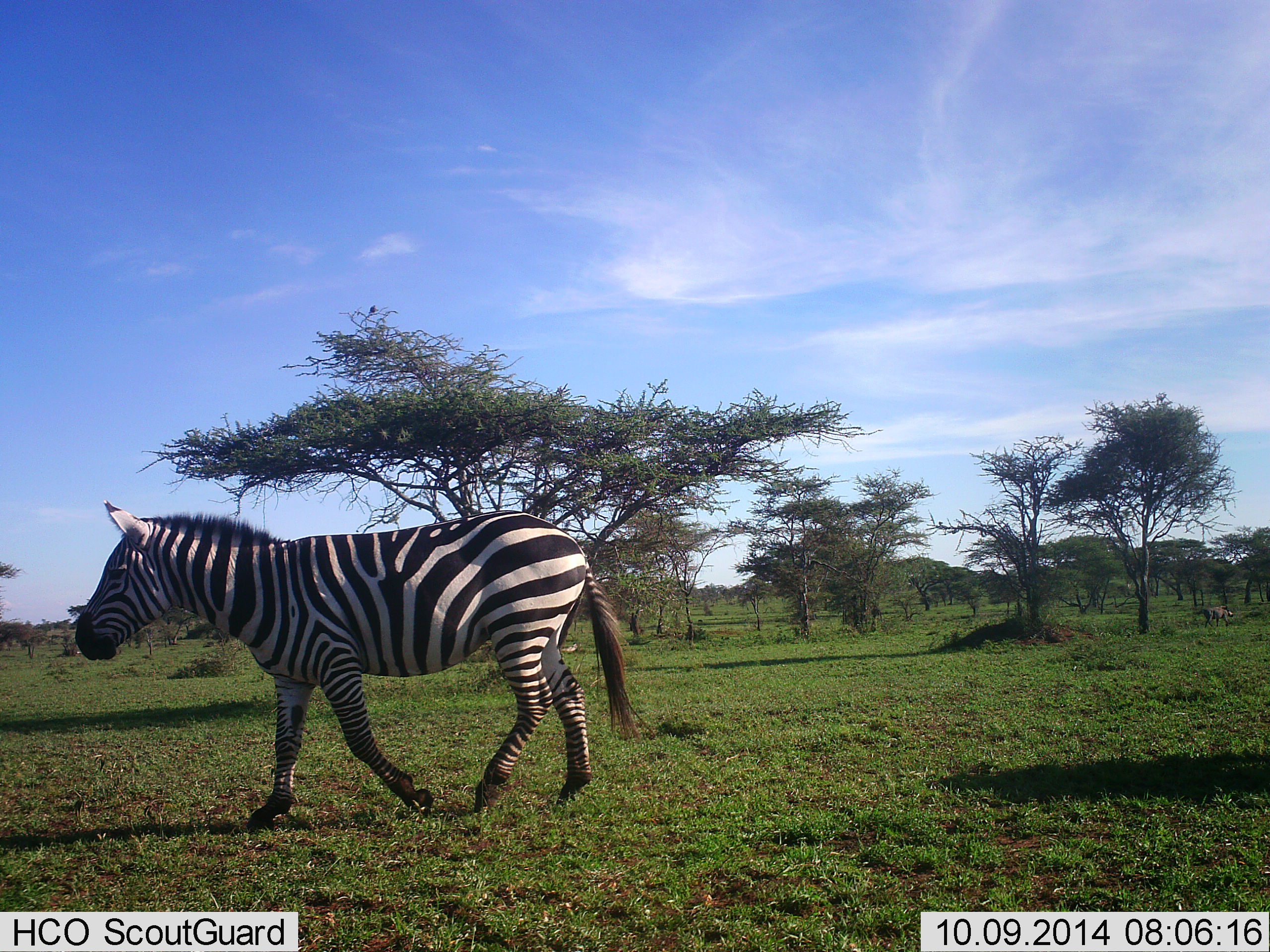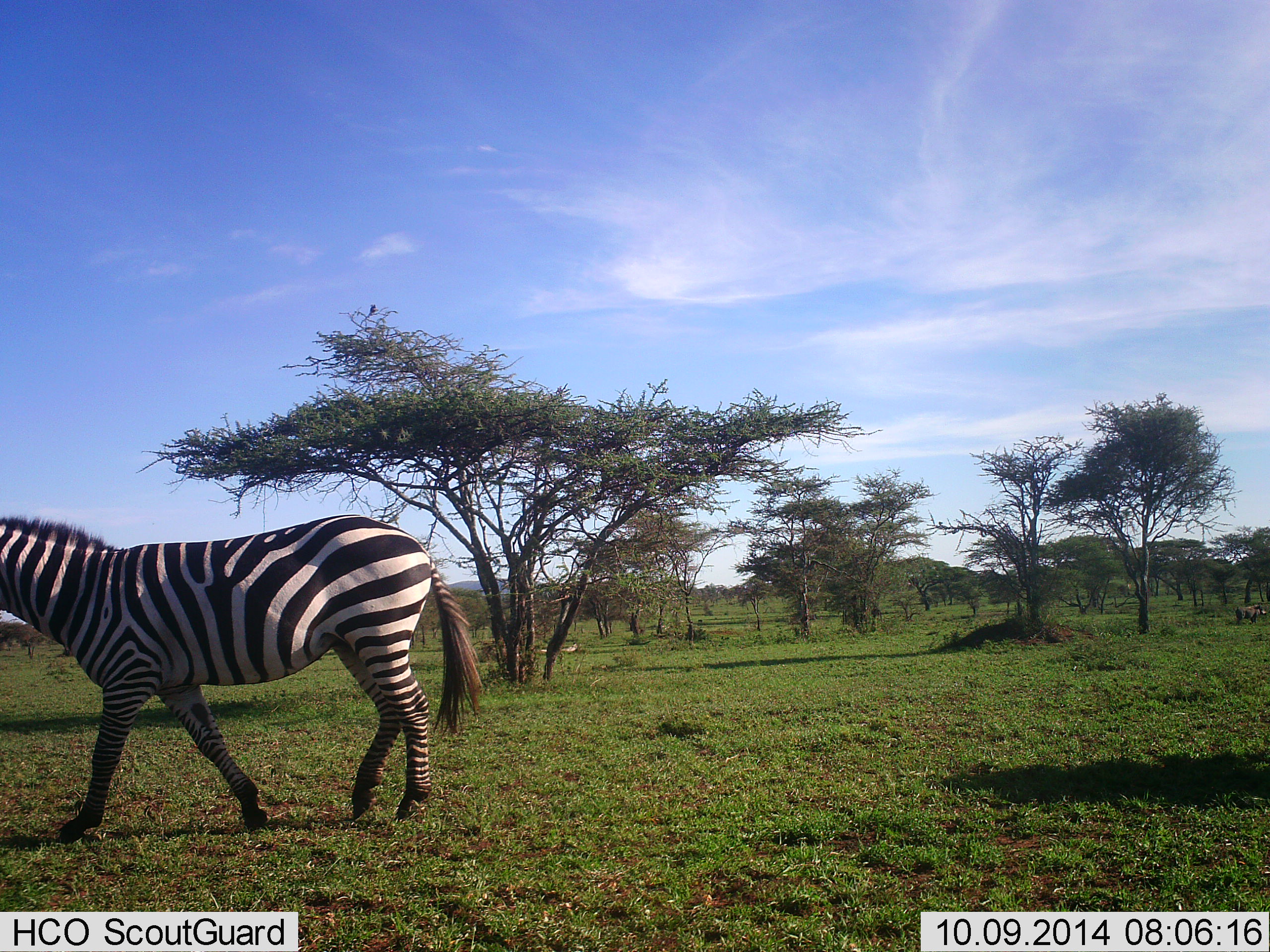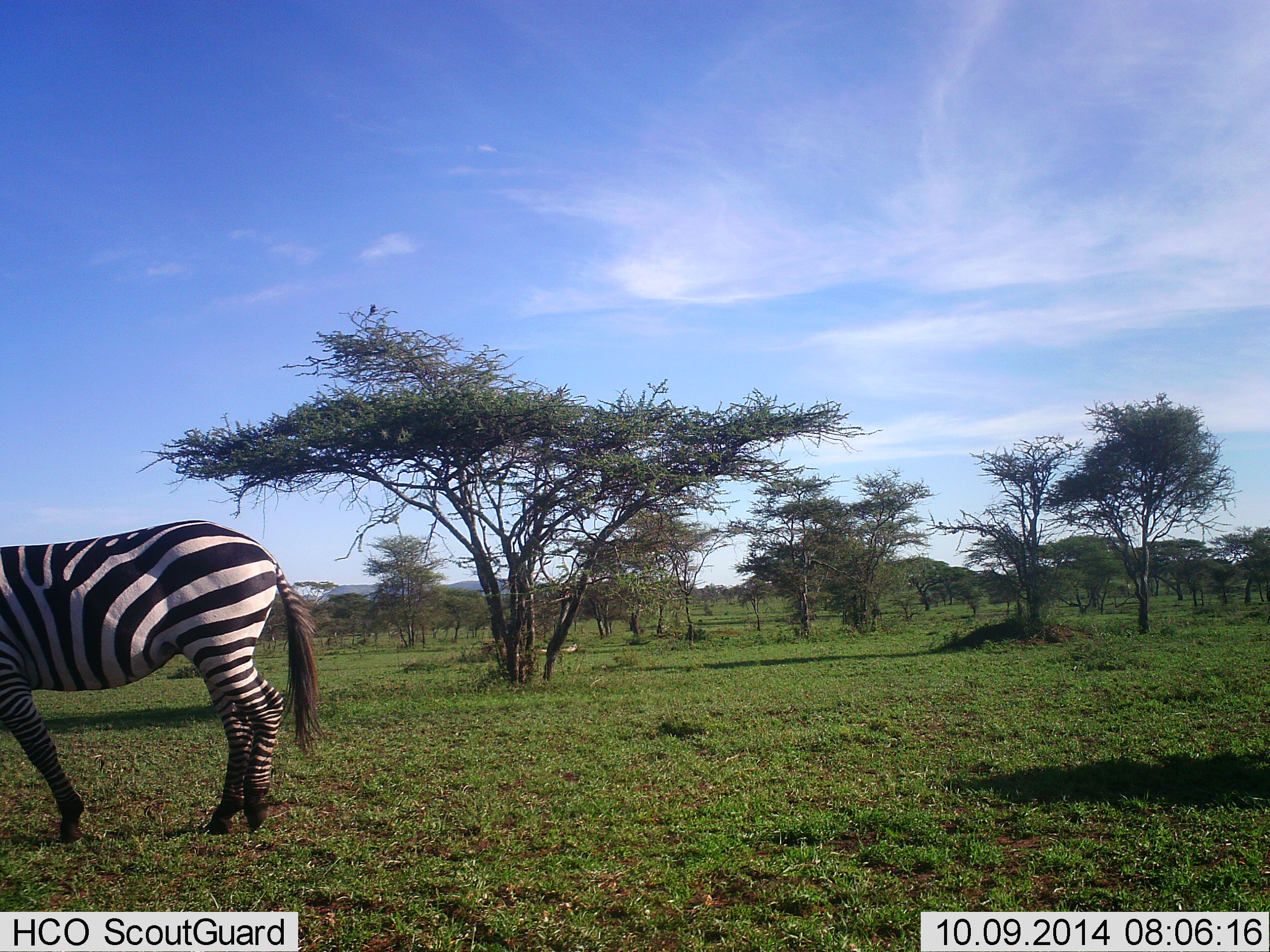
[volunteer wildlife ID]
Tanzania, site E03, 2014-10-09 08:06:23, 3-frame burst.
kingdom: Animalia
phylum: Chordata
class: Mammalia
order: Perissodactyla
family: Equidae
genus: Equus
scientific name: Equus quagga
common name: plains zebra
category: zebra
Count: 1.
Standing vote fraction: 5%.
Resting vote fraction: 0%.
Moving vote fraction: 95%.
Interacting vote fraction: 0%.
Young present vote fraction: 0%.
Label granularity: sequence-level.